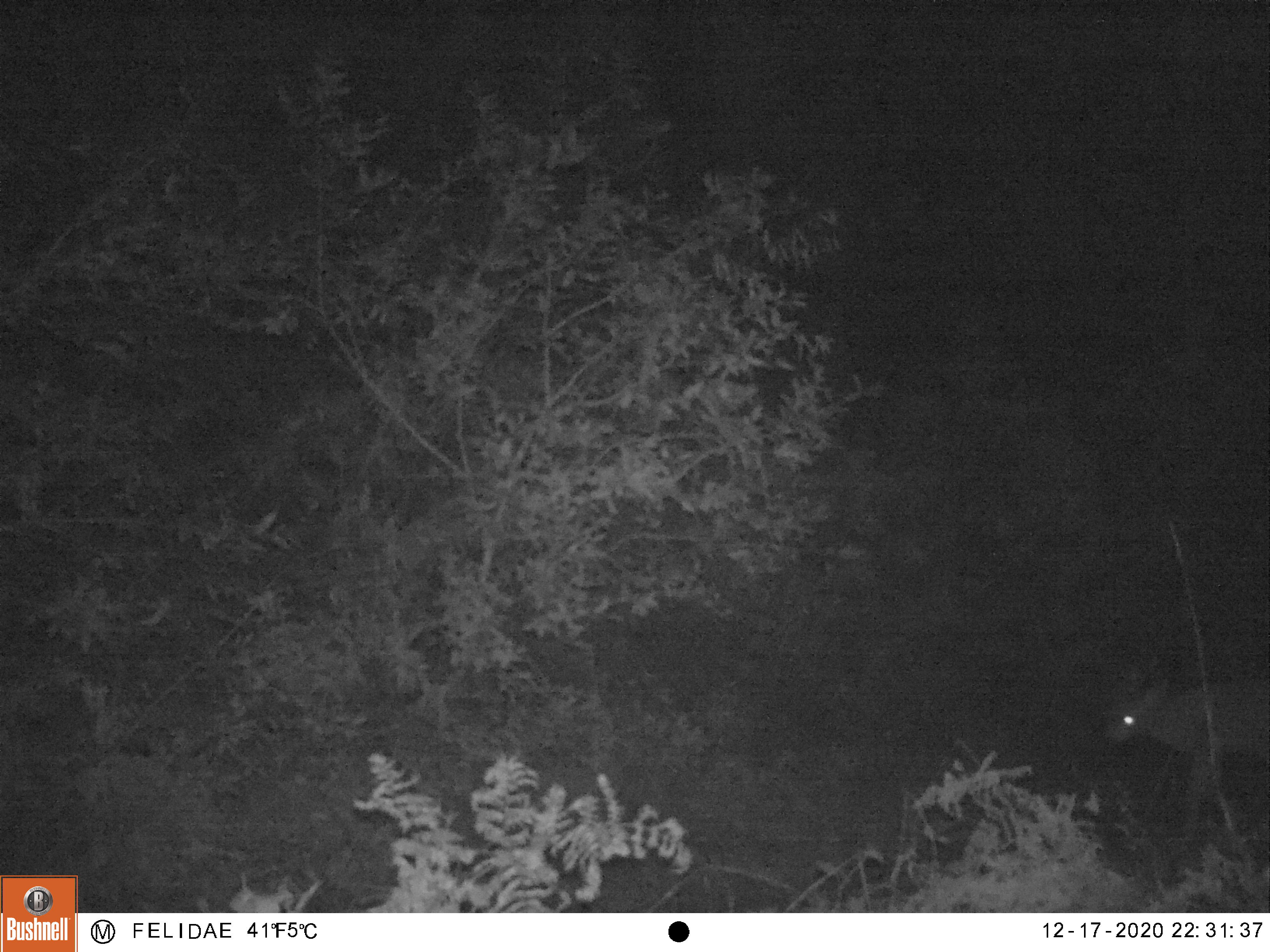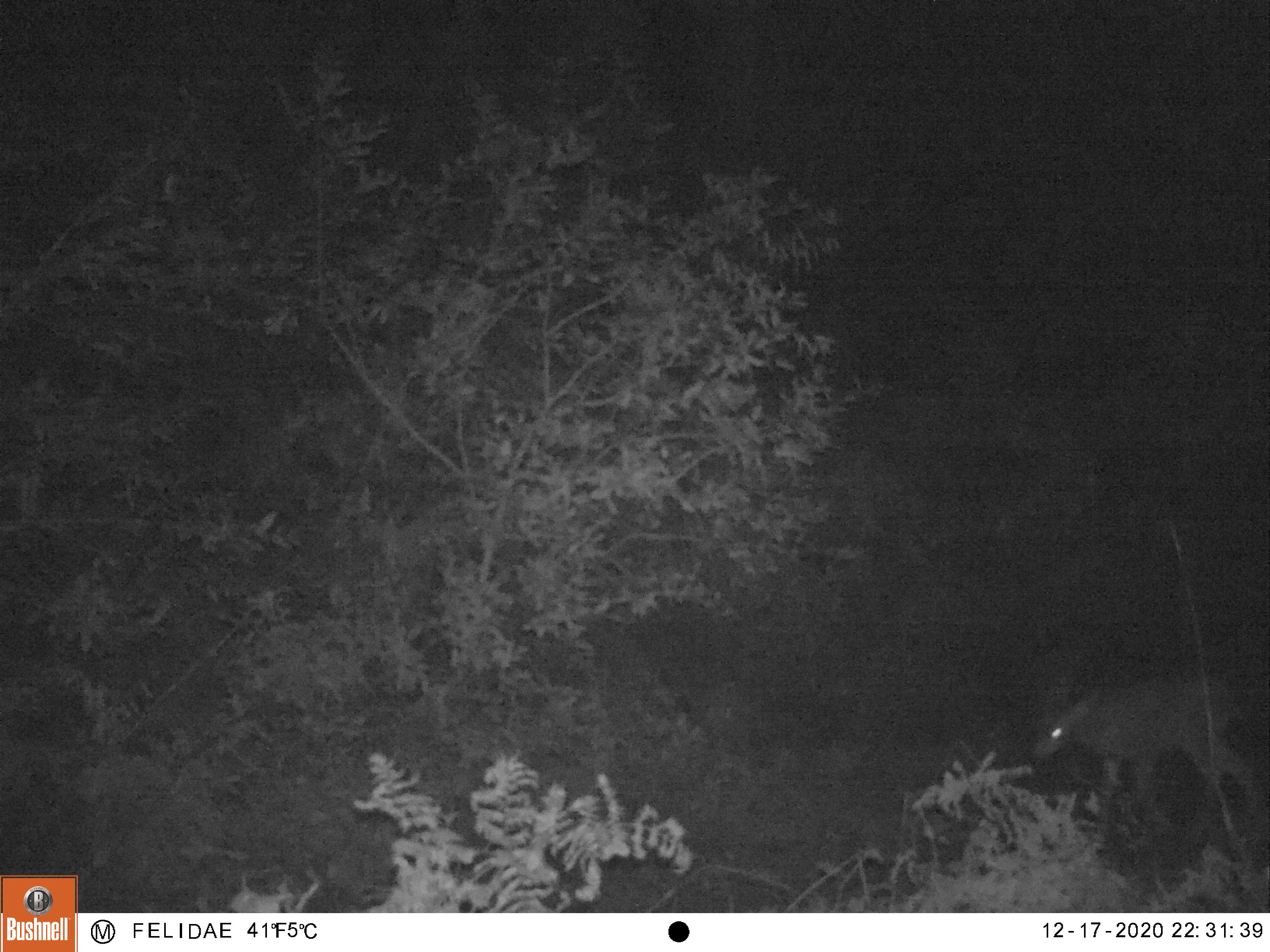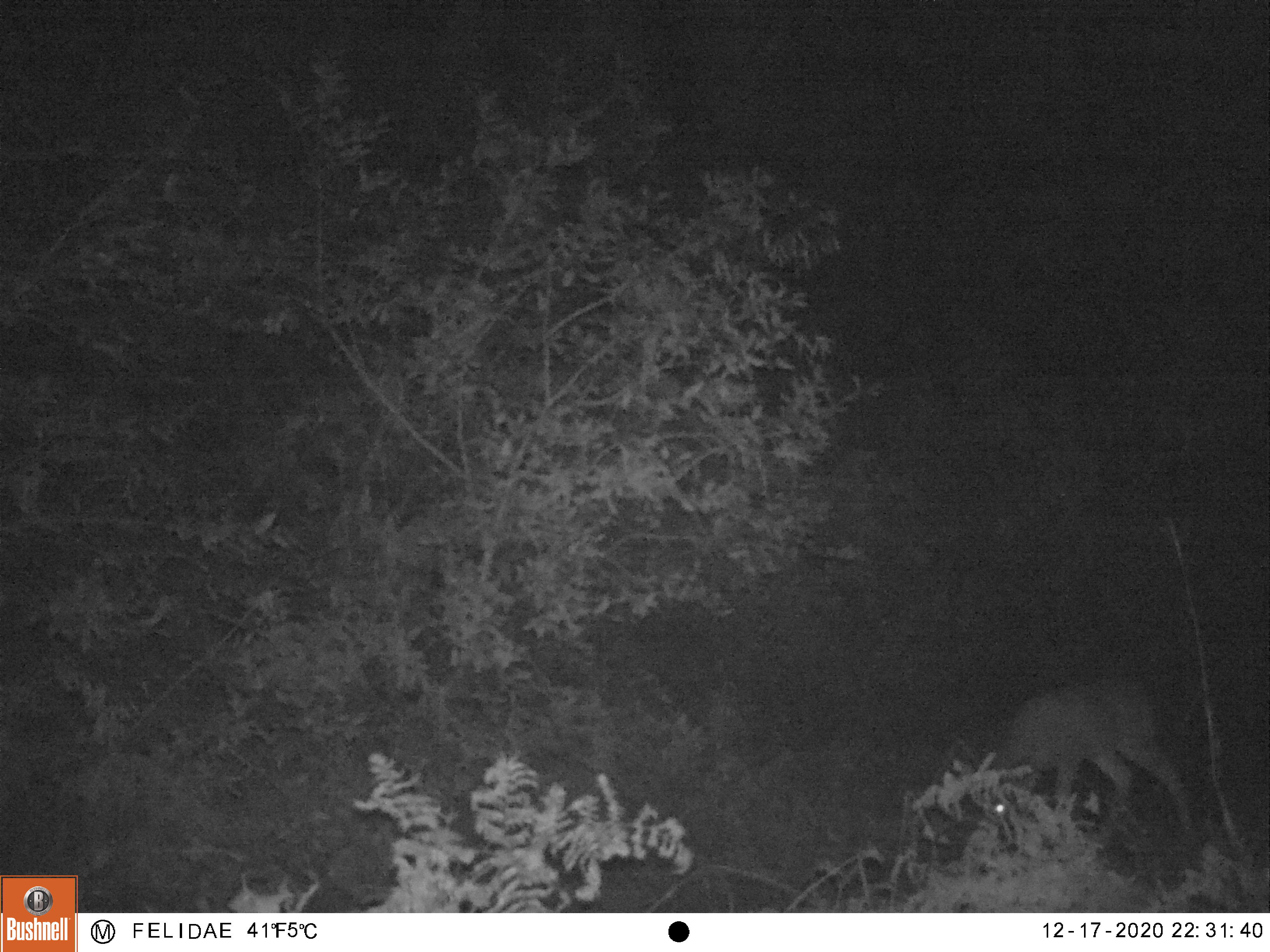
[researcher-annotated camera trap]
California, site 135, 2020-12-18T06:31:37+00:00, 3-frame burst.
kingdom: Animalia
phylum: Chordata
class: Mammalia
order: Artiodactyla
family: Cervidae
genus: Odocoileus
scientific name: Odocoileus hemionus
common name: mule deer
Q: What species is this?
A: Mule deer (Odocoileus hemionus).